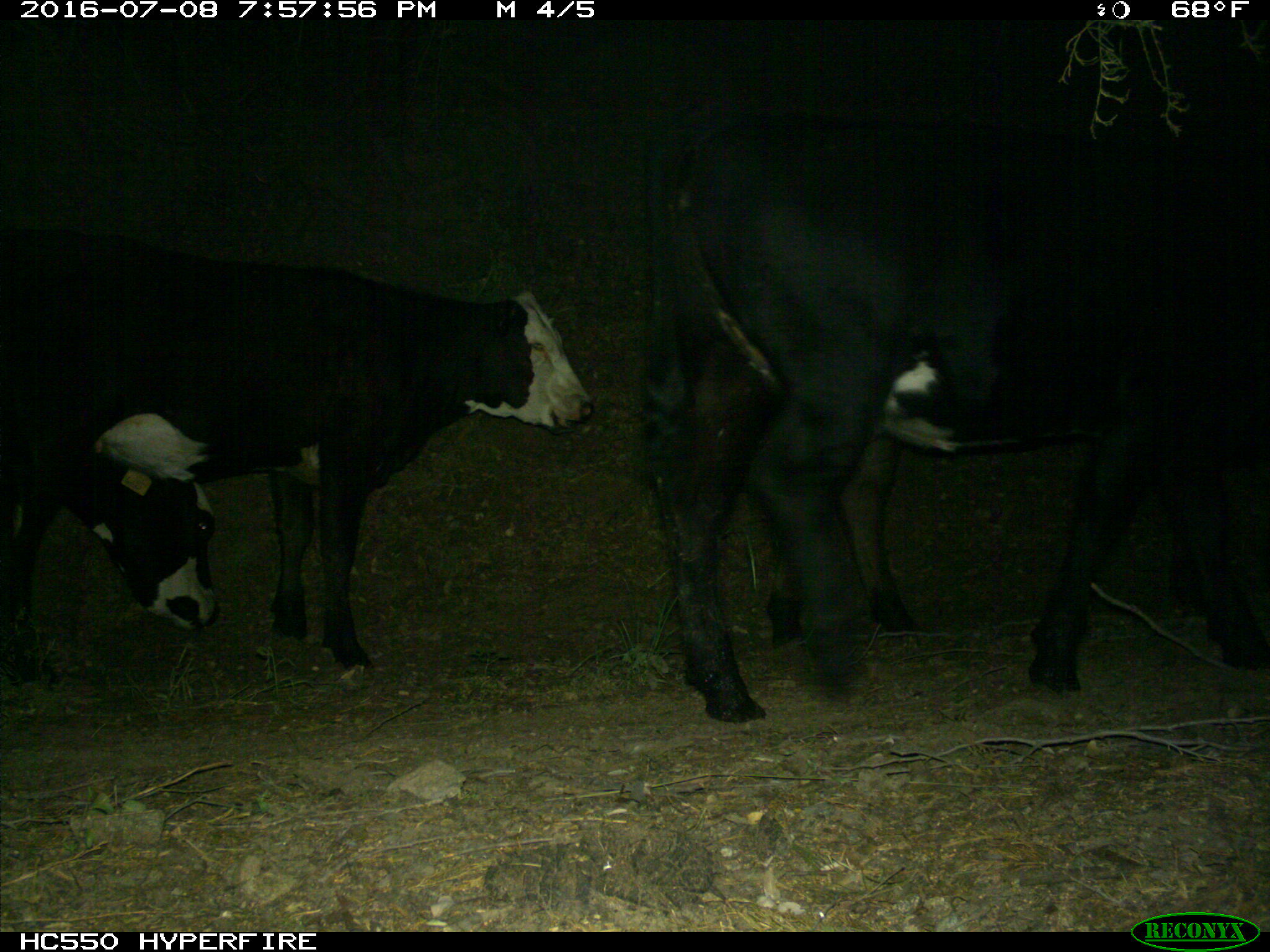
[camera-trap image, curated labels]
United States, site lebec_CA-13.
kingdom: Animalia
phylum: Chordata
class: Mammalia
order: Artiodactyla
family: Bovidae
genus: Bos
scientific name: Bos taurus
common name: domestic cow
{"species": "Bos taurus (domestic cow)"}